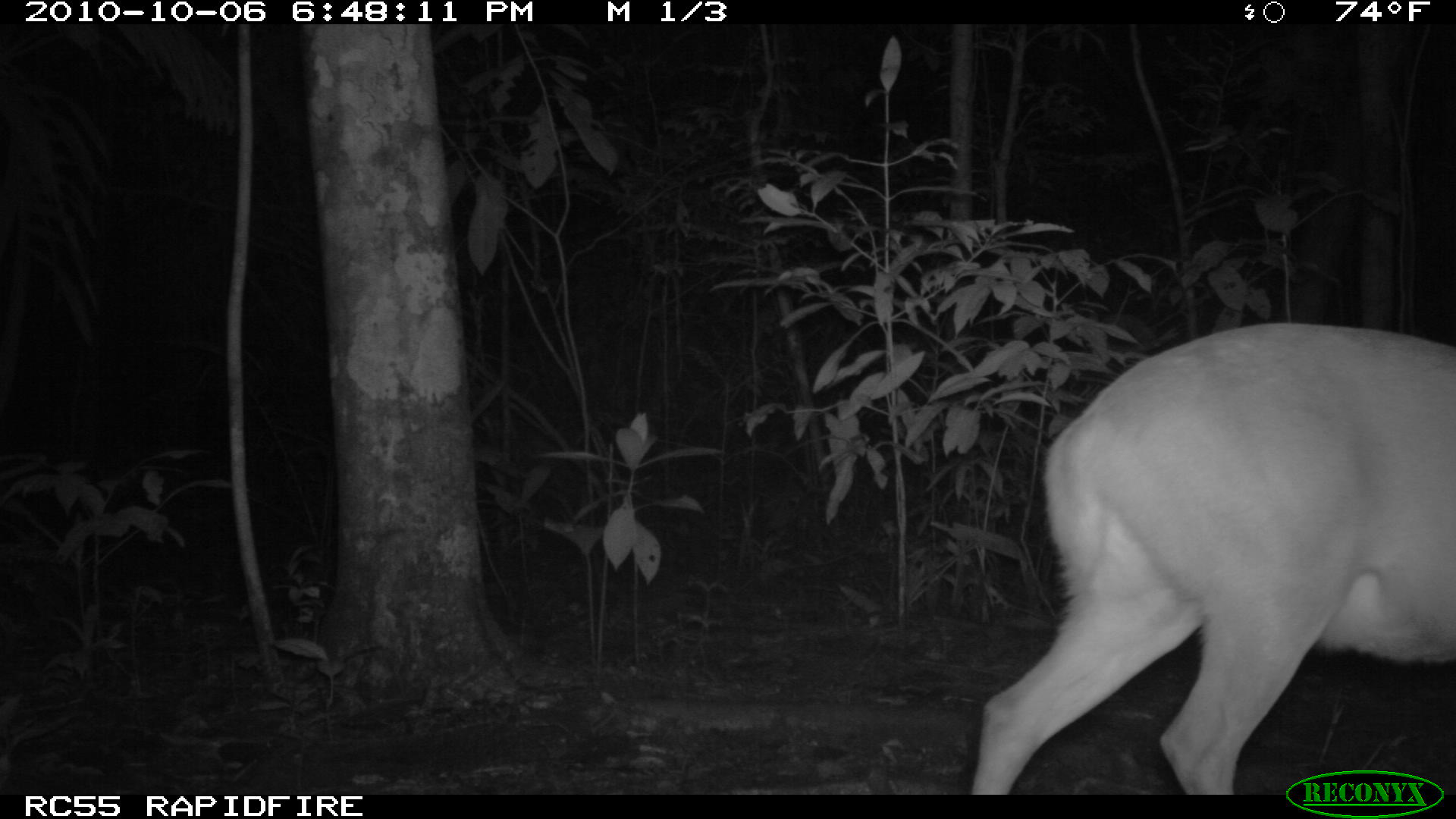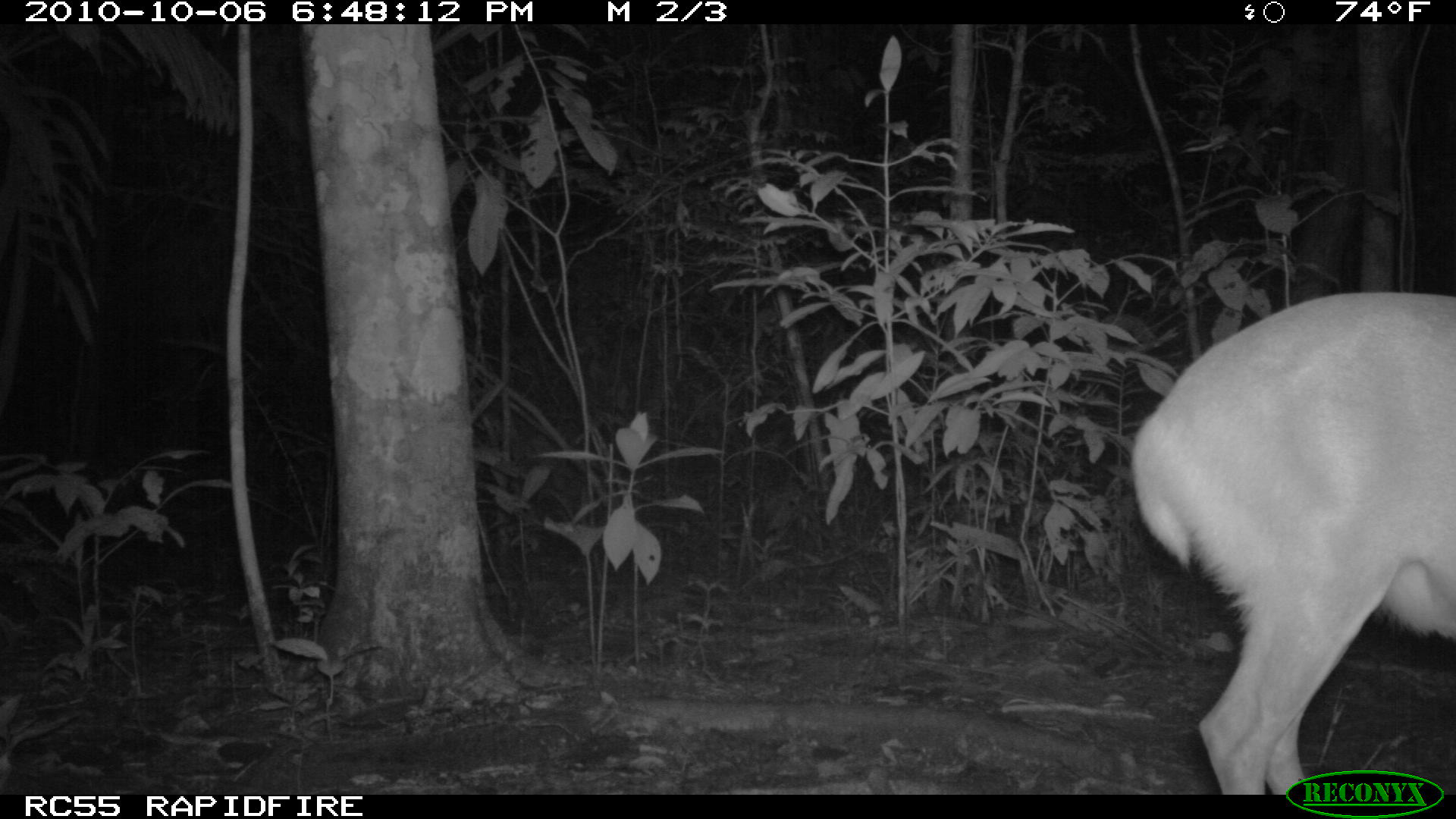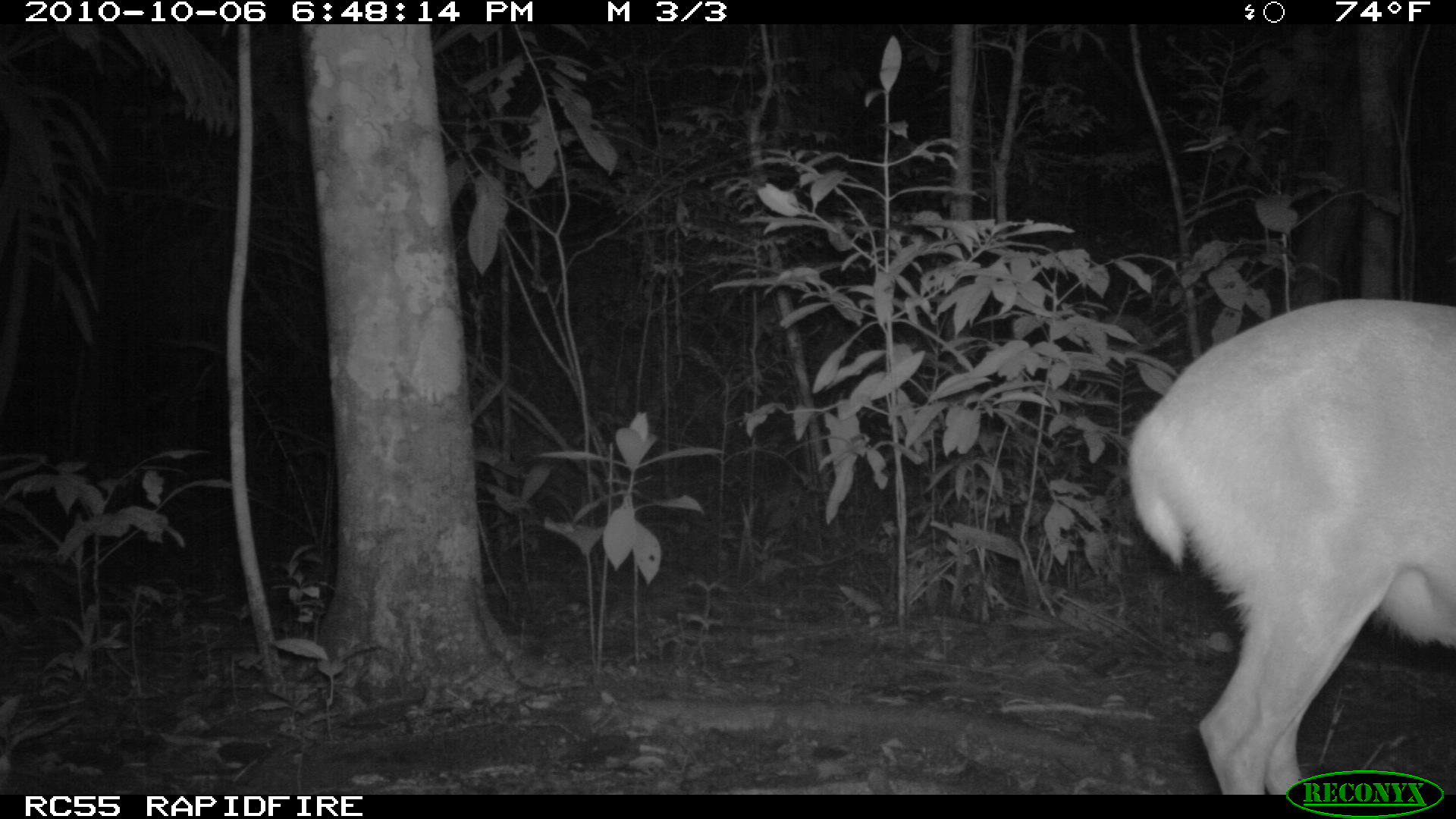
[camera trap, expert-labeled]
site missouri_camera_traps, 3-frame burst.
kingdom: Animalia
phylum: Chordata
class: Mammalia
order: Artiodactyla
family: Cervidae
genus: Odocoileus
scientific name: Odocoileus virginianus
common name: white-tailed deer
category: white tailed deer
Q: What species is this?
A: White tailed deer (white-tailed deer) (Odocoileus virginianus).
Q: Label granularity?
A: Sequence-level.